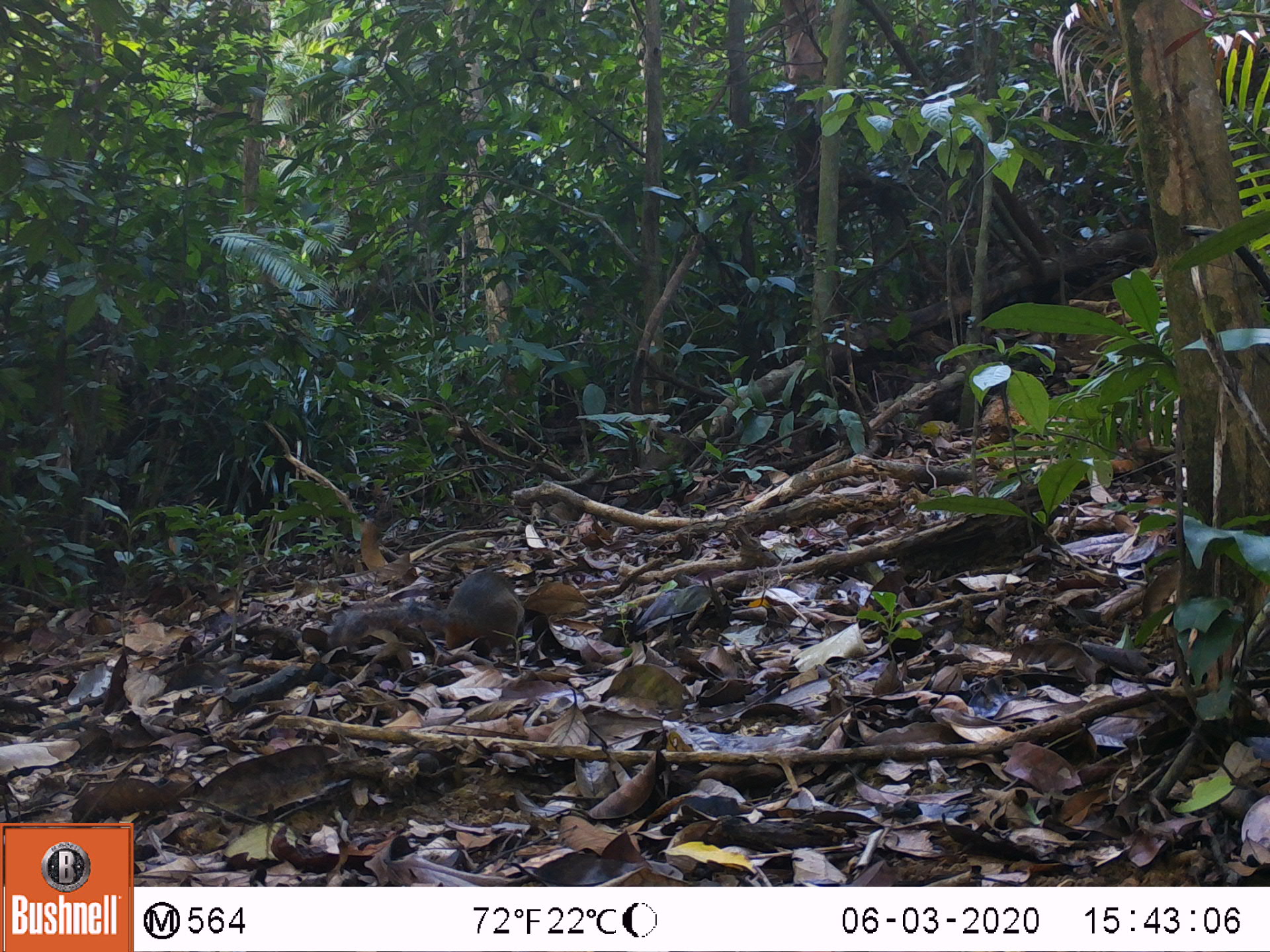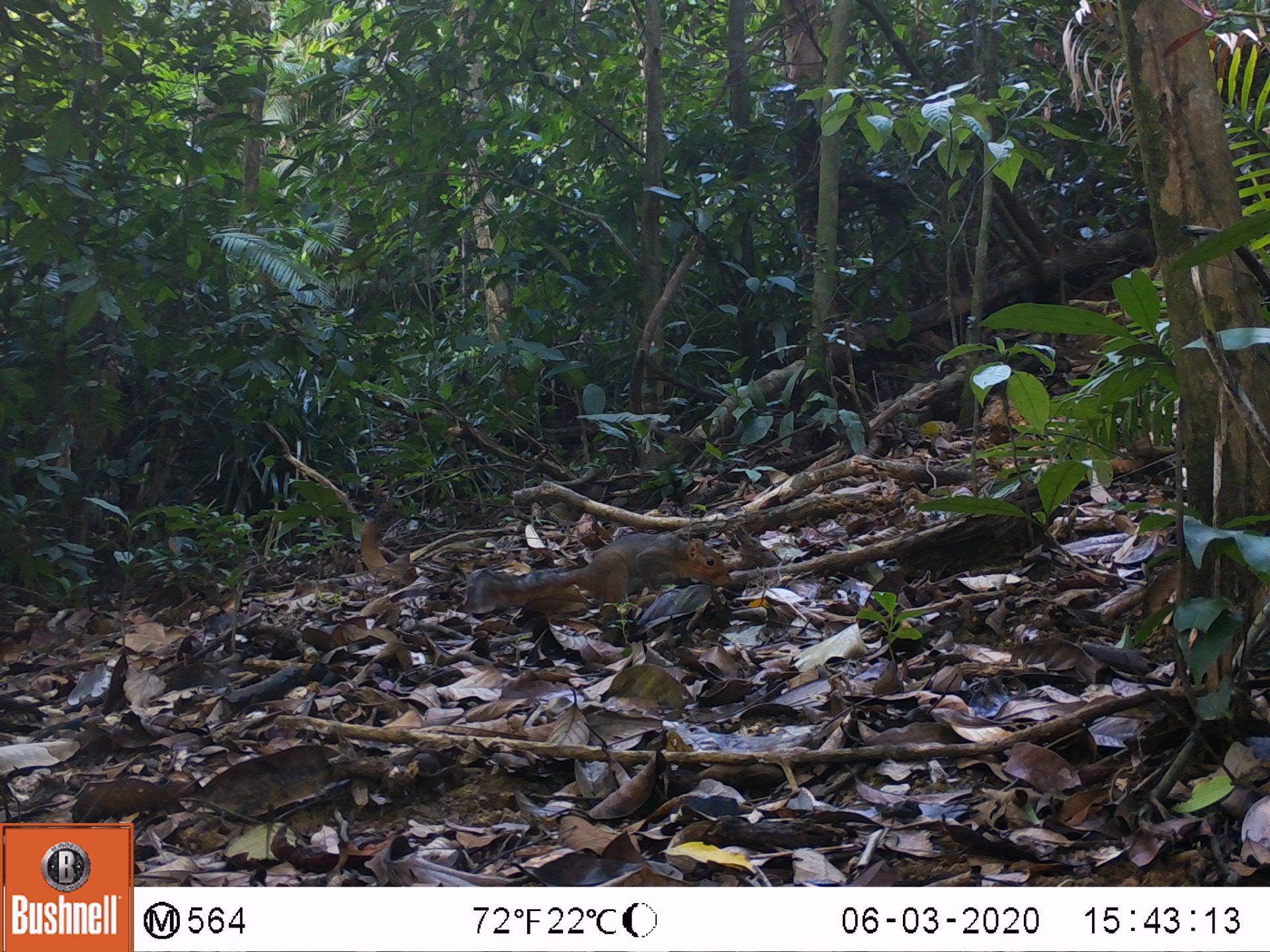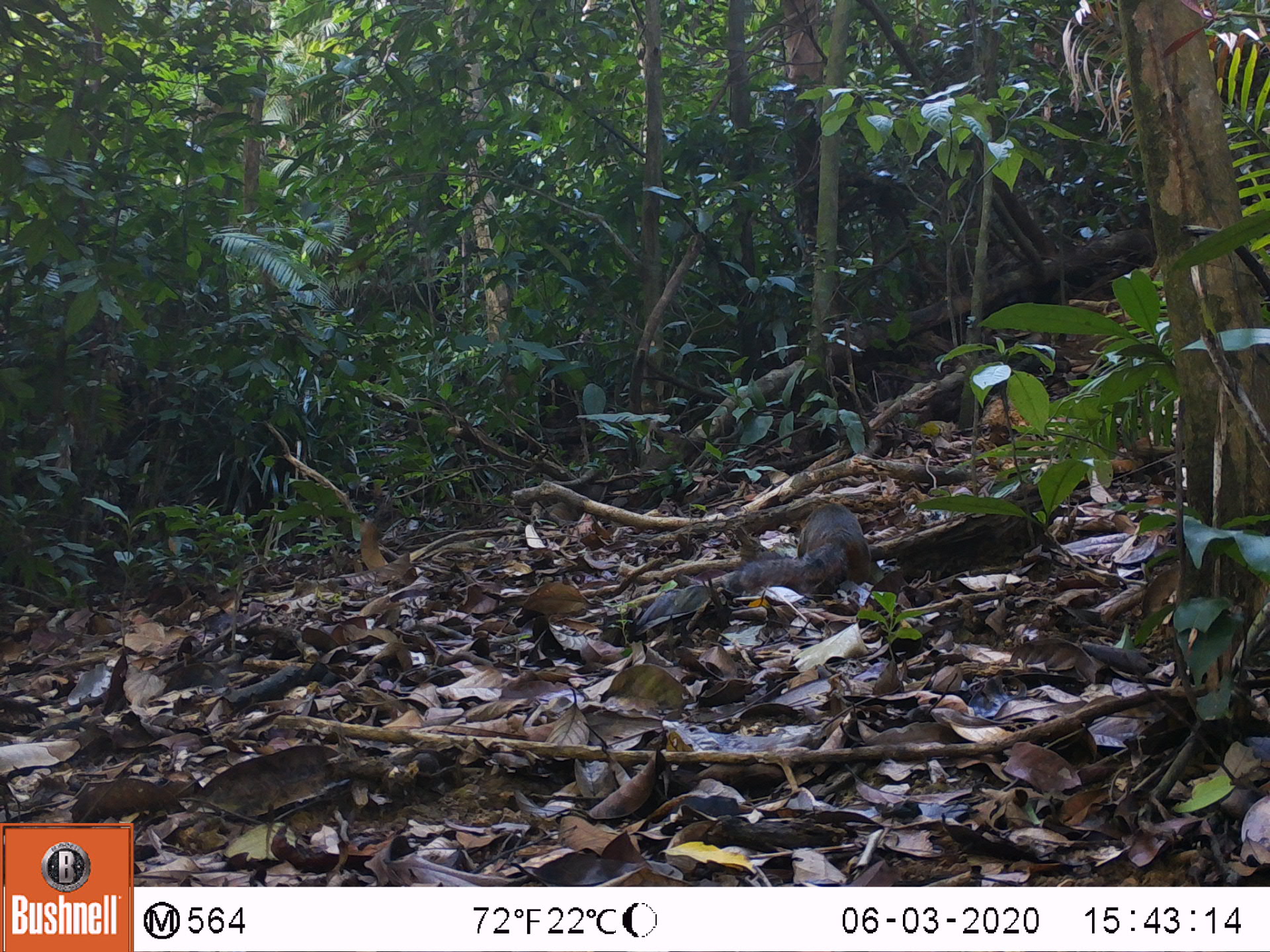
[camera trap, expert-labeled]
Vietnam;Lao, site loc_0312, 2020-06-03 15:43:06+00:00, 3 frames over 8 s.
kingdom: Animalia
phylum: Chordata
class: Mammalia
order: Rodentia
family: Sciuridae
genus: Dremomys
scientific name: Dremomys rufigenis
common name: red-cheeked squirrel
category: red cheeked squirrel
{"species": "red cheeked squirrel (red-cheeked squirrel) (Dremomys rufigenis)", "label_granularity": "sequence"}